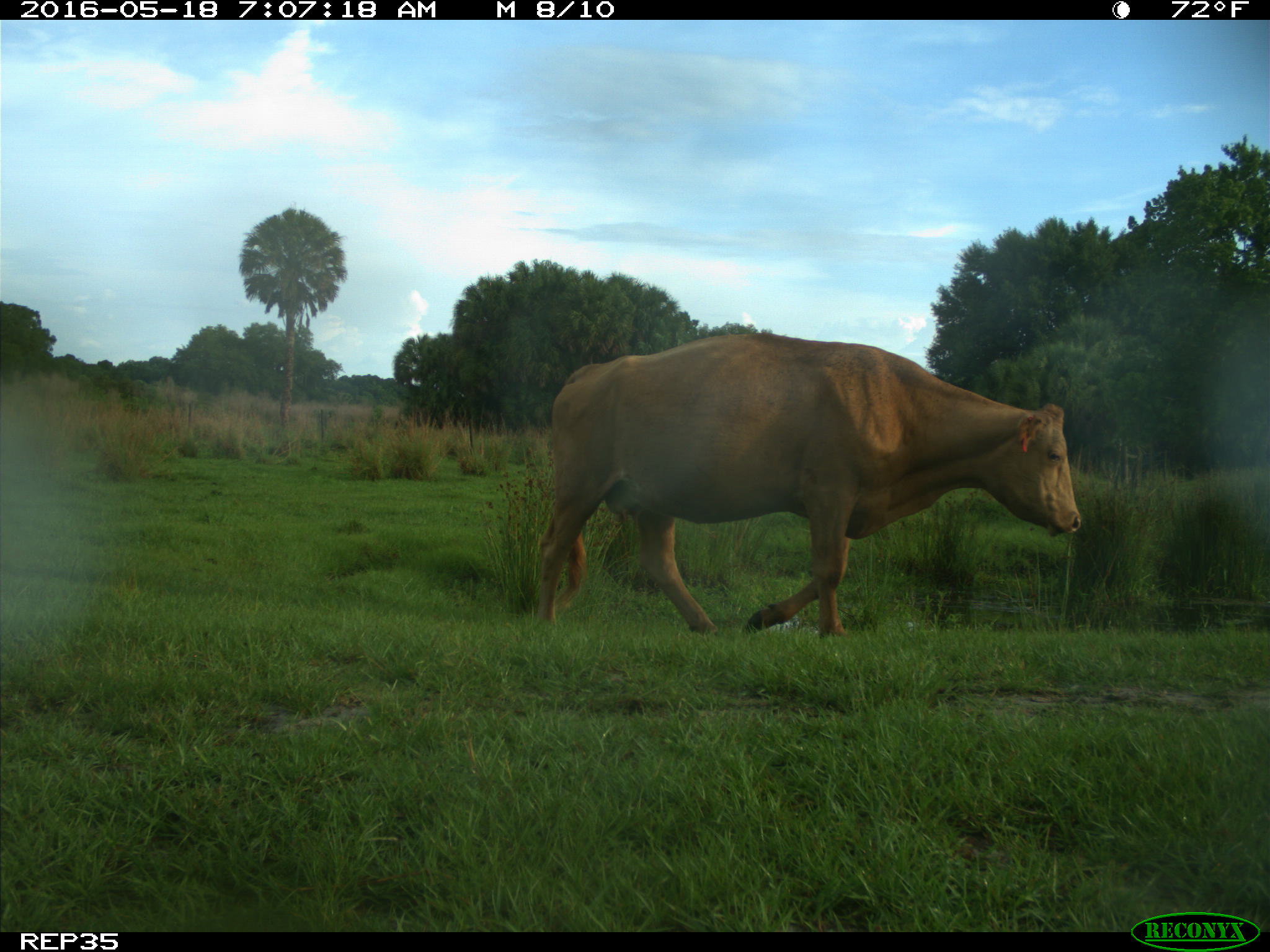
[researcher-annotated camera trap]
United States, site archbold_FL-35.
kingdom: Animalia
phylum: Chordata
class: Mammalia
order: Artiodactyla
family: Bovidae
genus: Bos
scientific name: Bos taurus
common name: domestic cow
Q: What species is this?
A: Bos taurus (domestic cow).